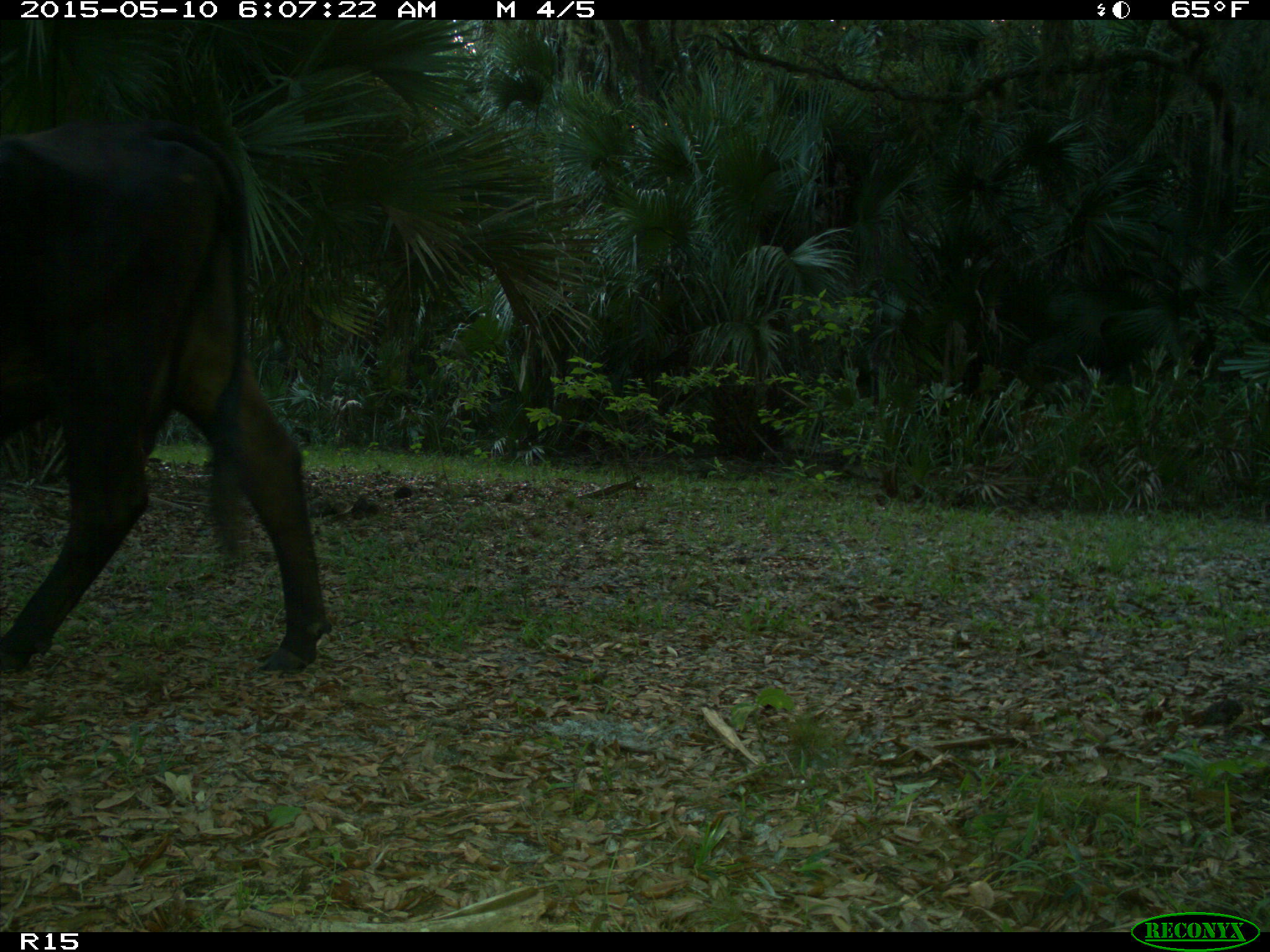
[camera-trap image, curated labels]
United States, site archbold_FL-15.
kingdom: Animalia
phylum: Chordata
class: Mammalia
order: Artiodactyla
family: Bovidae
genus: Bos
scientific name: Bos taurus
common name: domestic cow